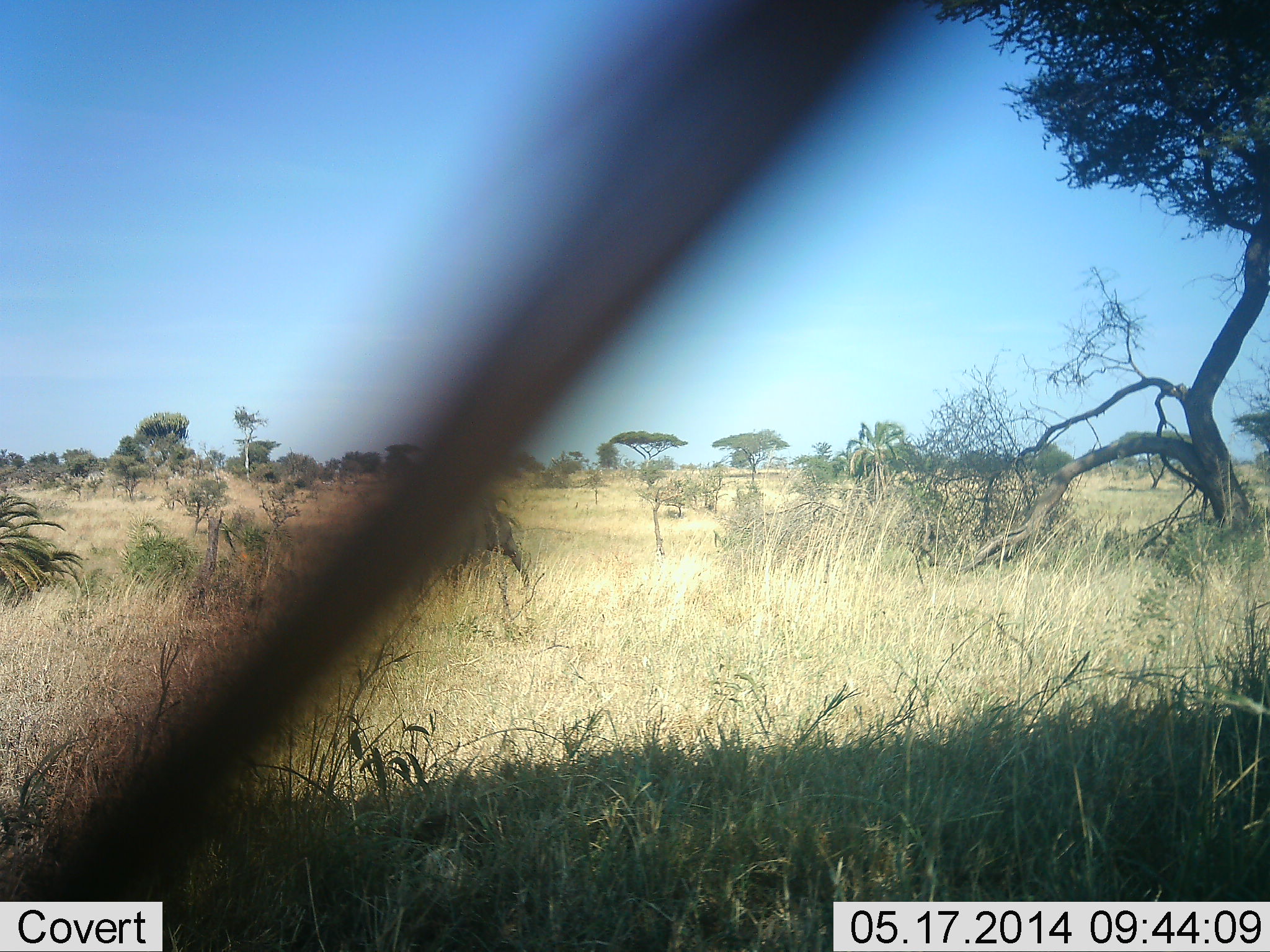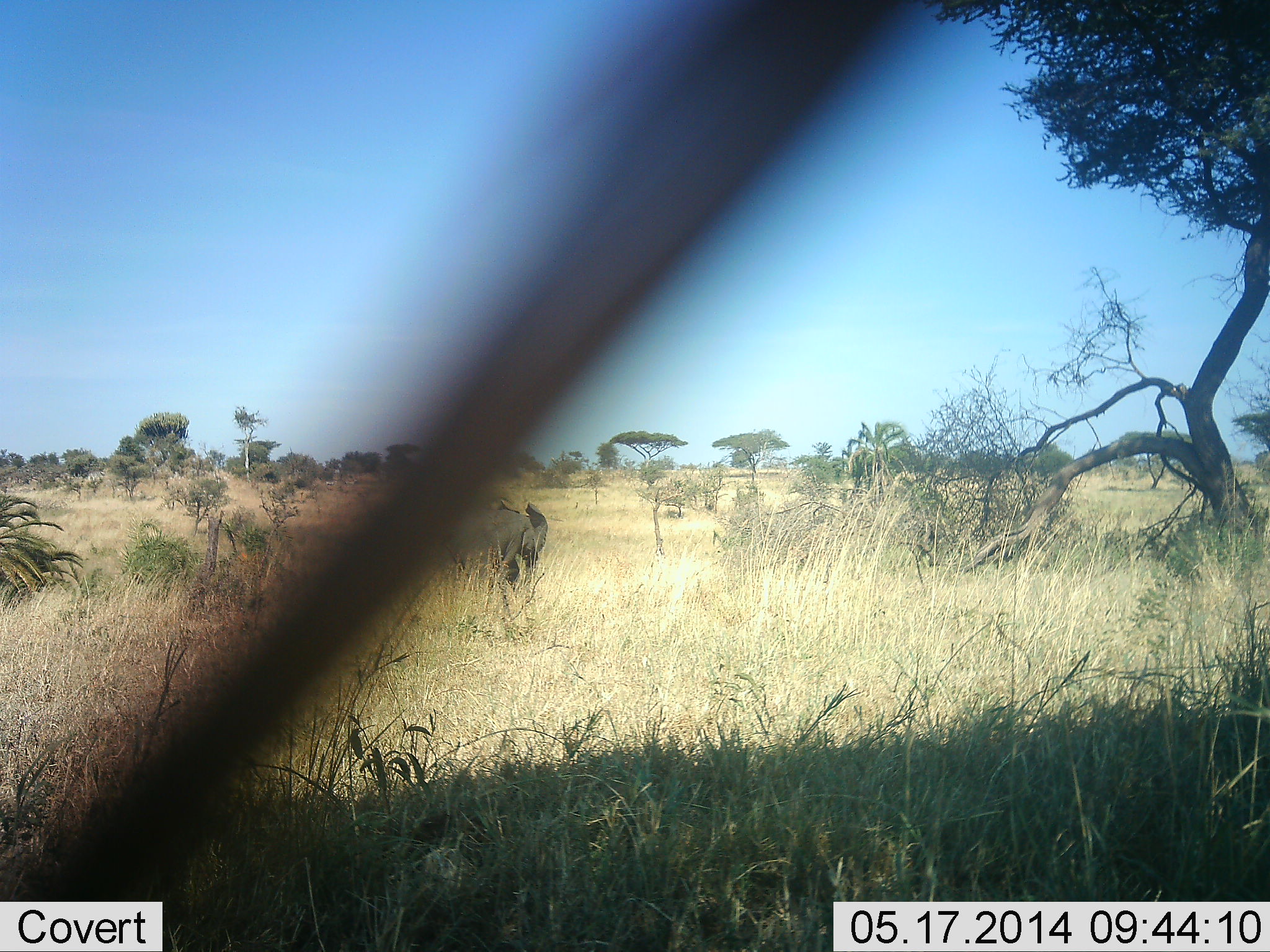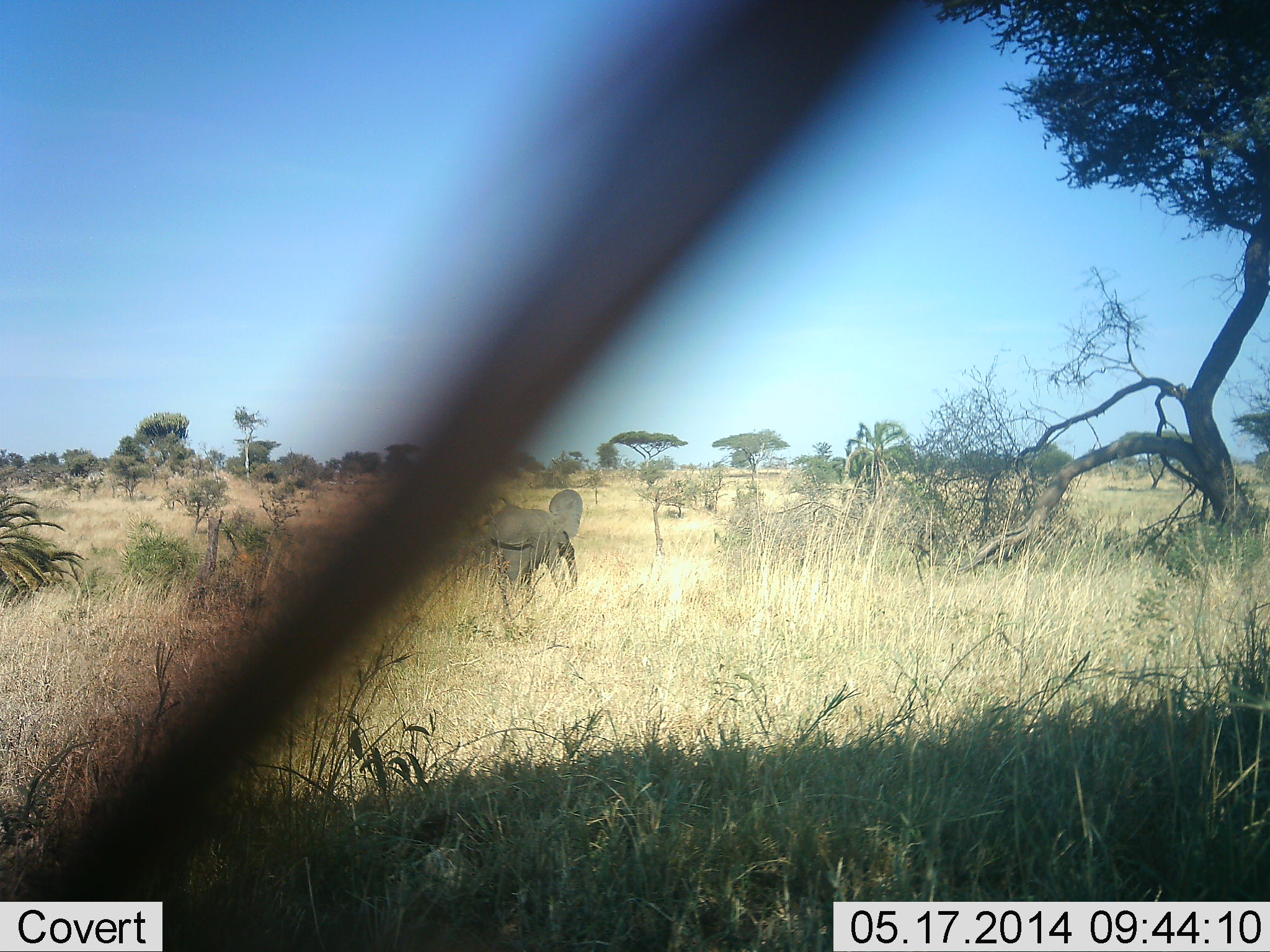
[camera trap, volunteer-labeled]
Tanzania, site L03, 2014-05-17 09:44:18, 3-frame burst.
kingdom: Animalia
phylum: Chordata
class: Mammalia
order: Proboscidea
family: Elephantidae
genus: Loxodonta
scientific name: Loxodonta africana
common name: african bush elephant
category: elephant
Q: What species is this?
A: Elephant (african bush elephant) (Loxodonta africana).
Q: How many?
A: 1.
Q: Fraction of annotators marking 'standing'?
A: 0%.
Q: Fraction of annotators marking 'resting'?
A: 0%.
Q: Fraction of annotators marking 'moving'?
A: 100%.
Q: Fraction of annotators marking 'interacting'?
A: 0%.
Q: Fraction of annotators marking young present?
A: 10%.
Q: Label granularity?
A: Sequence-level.